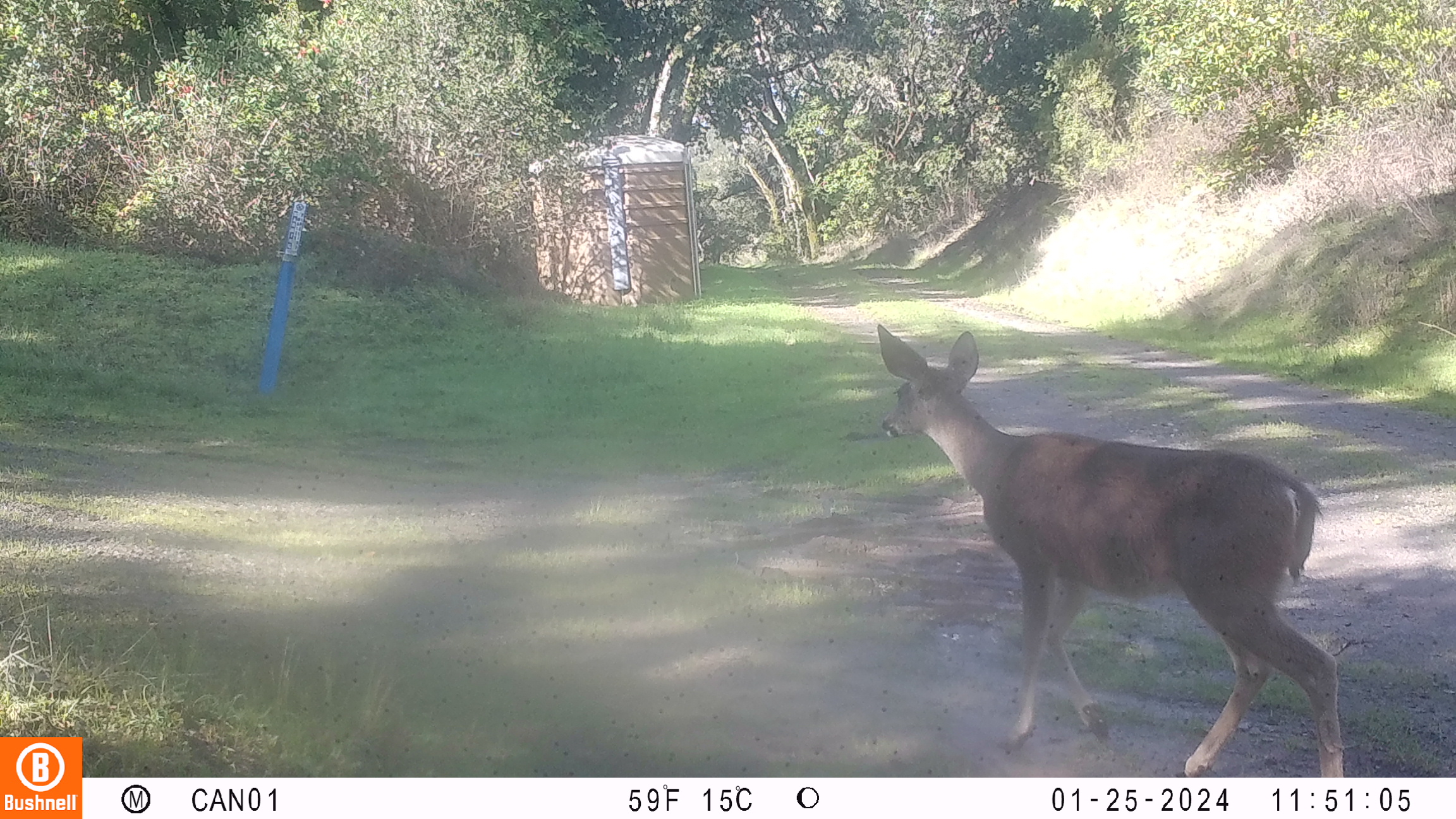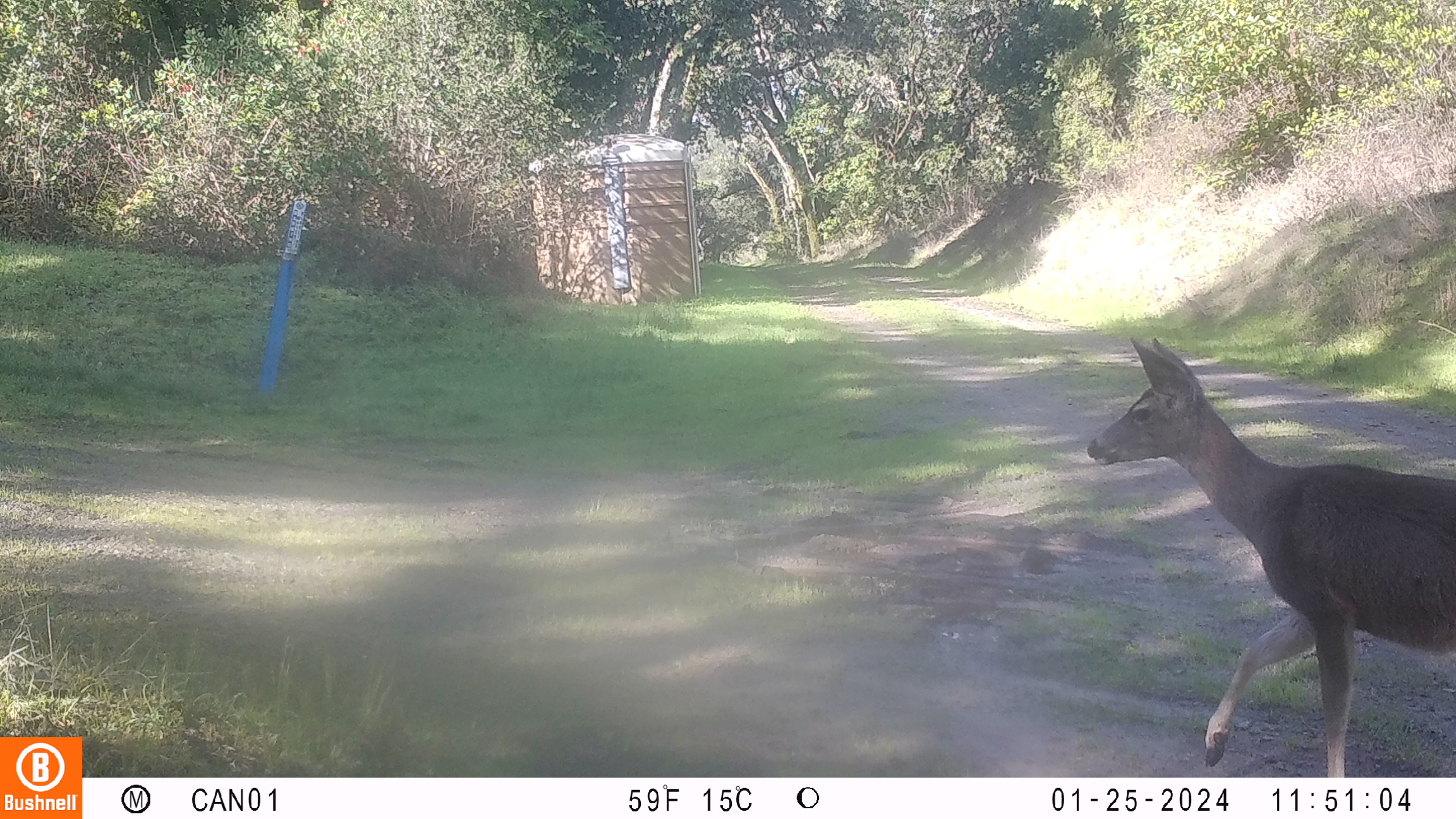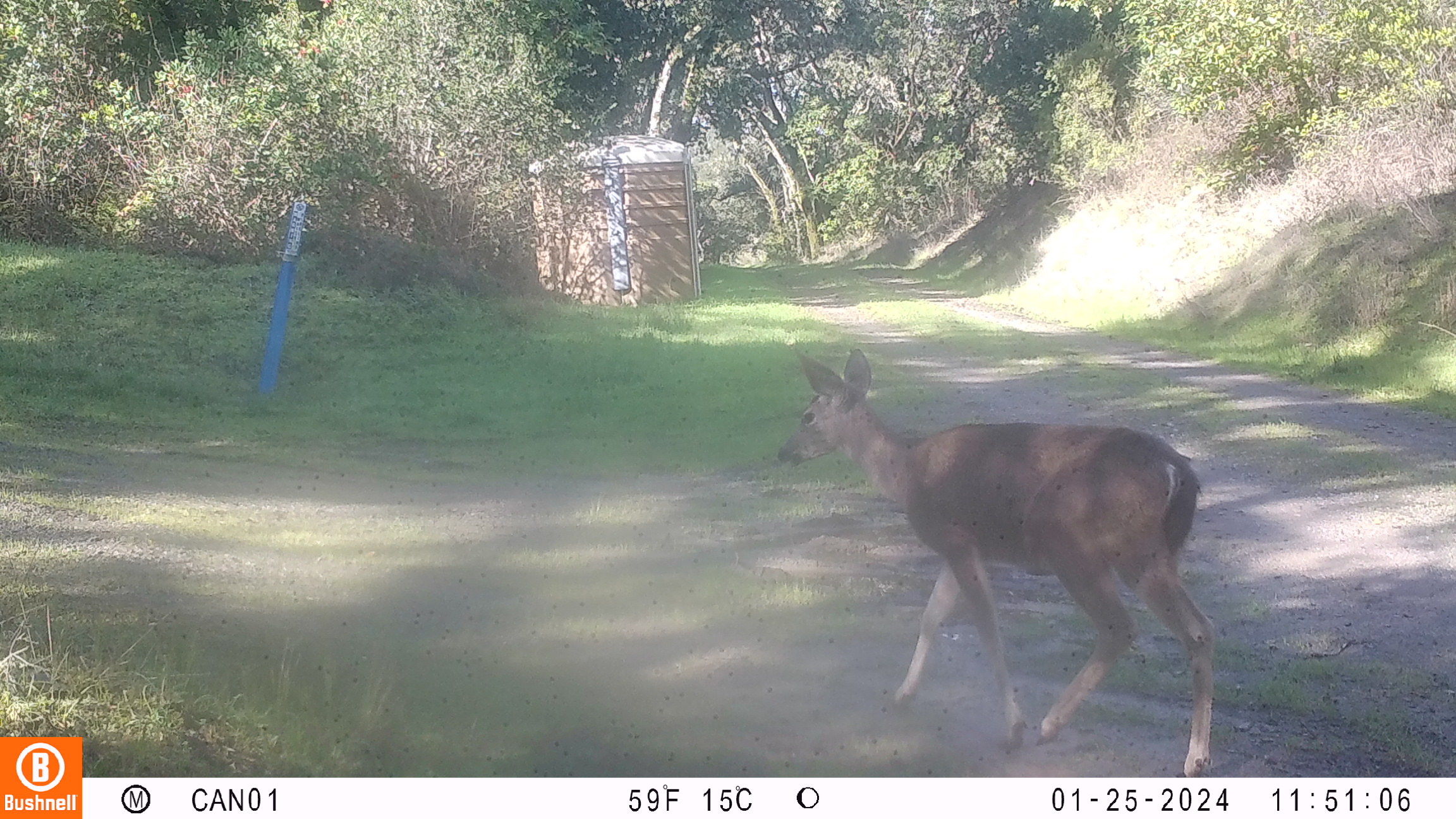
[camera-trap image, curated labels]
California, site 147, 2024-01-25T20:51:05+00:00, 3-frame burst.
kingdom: Animalia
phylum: Chordata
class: Mammalia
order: Artiodactyla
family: Cervidae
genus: Odocoileus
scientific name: Odocoileus hemionus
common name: mule deer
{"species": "mule deer (Odocoileus hemionus)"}